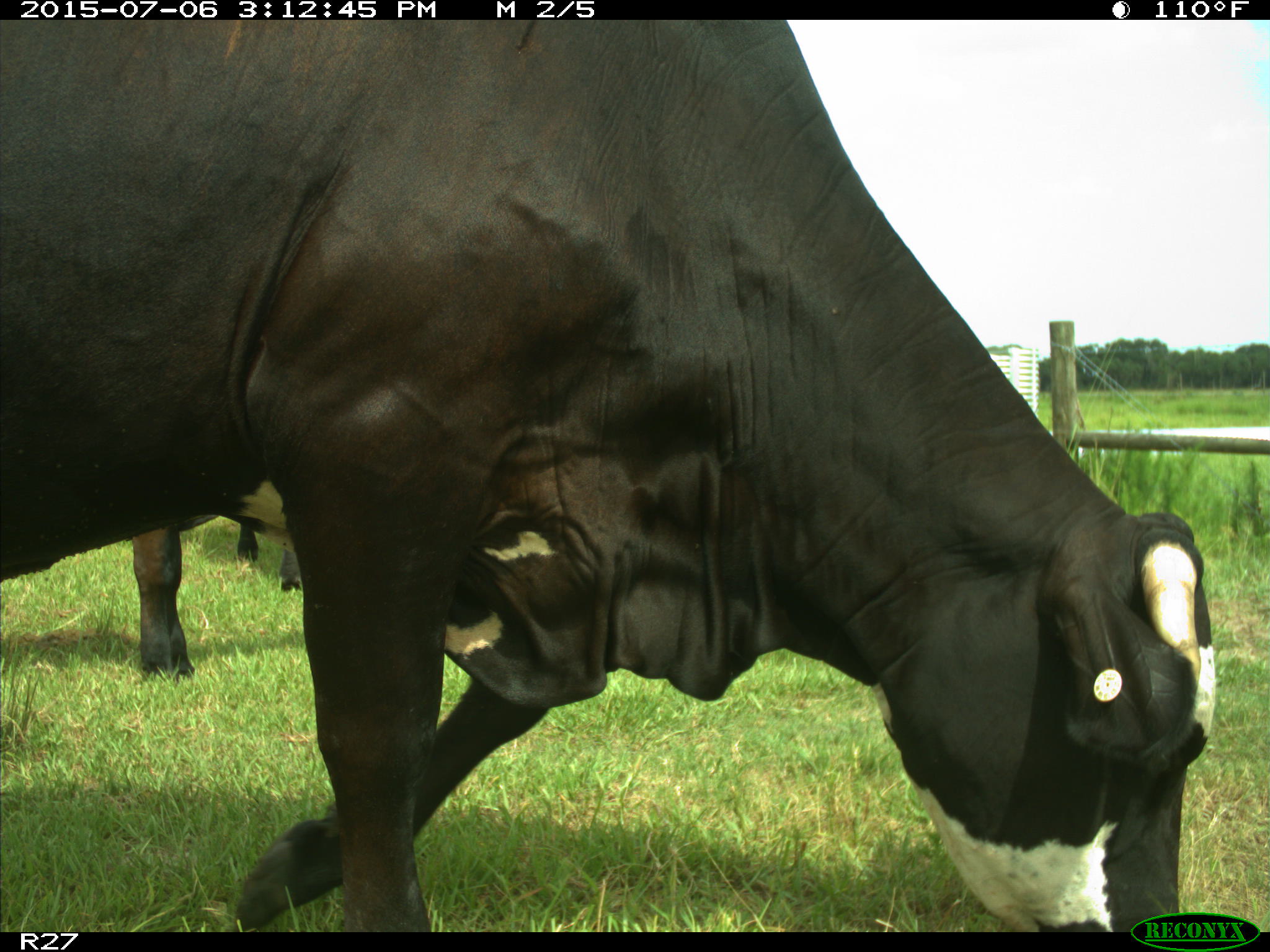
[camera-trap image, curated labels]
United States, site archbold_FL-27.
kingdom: Animalia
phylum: Chordata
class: Mammalia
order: Artiodactyla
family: Bovidae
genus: Bos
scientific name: Bos taurus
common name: domestic cow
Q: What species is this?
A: Bos taurus (domestic cow).